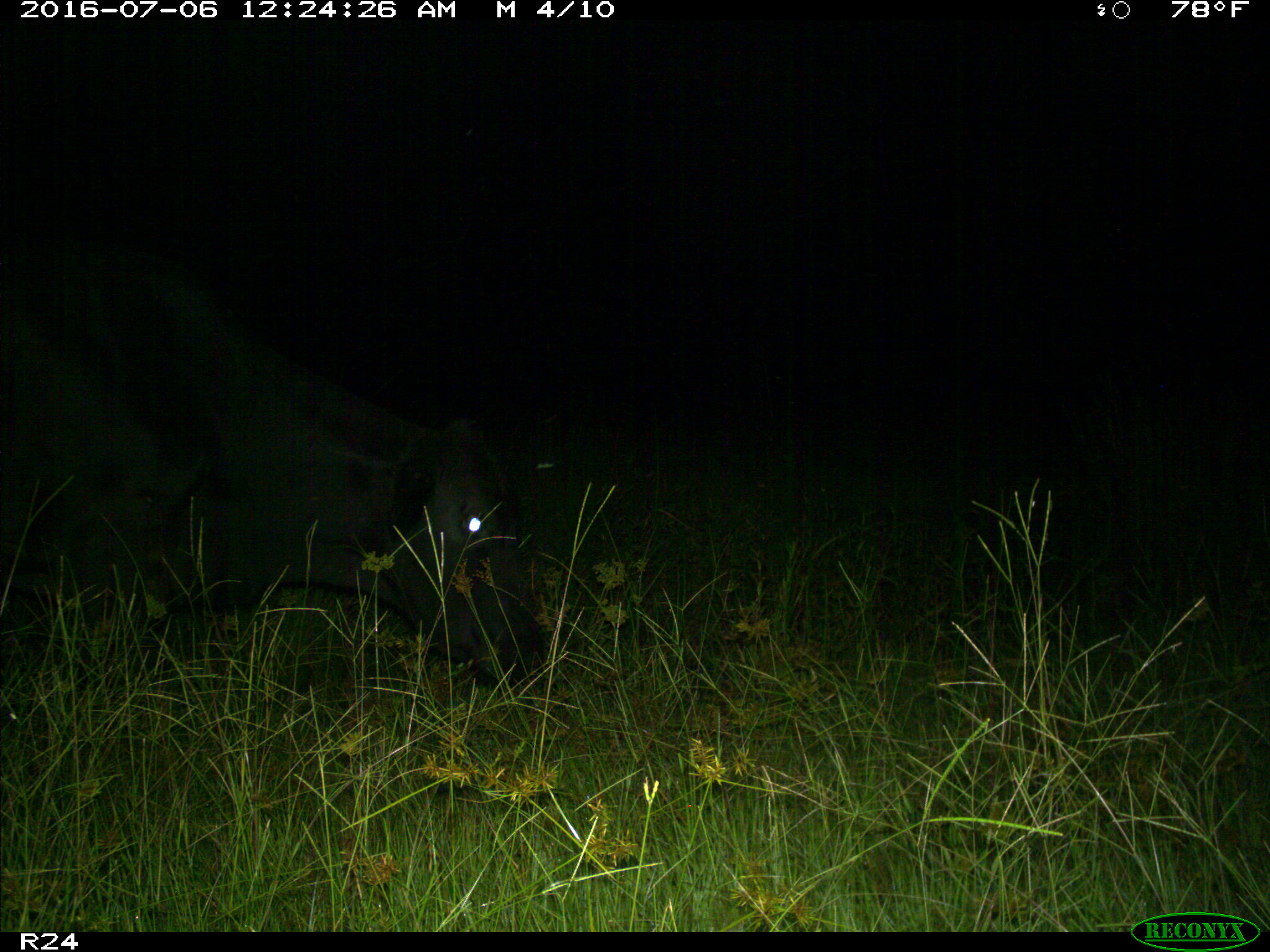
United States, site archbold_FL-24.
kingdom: Animalia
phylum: Chordata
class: Mammalia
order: Artiodactyla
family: Bovidae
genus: Bos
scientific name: Bos taurus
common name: domestic cow